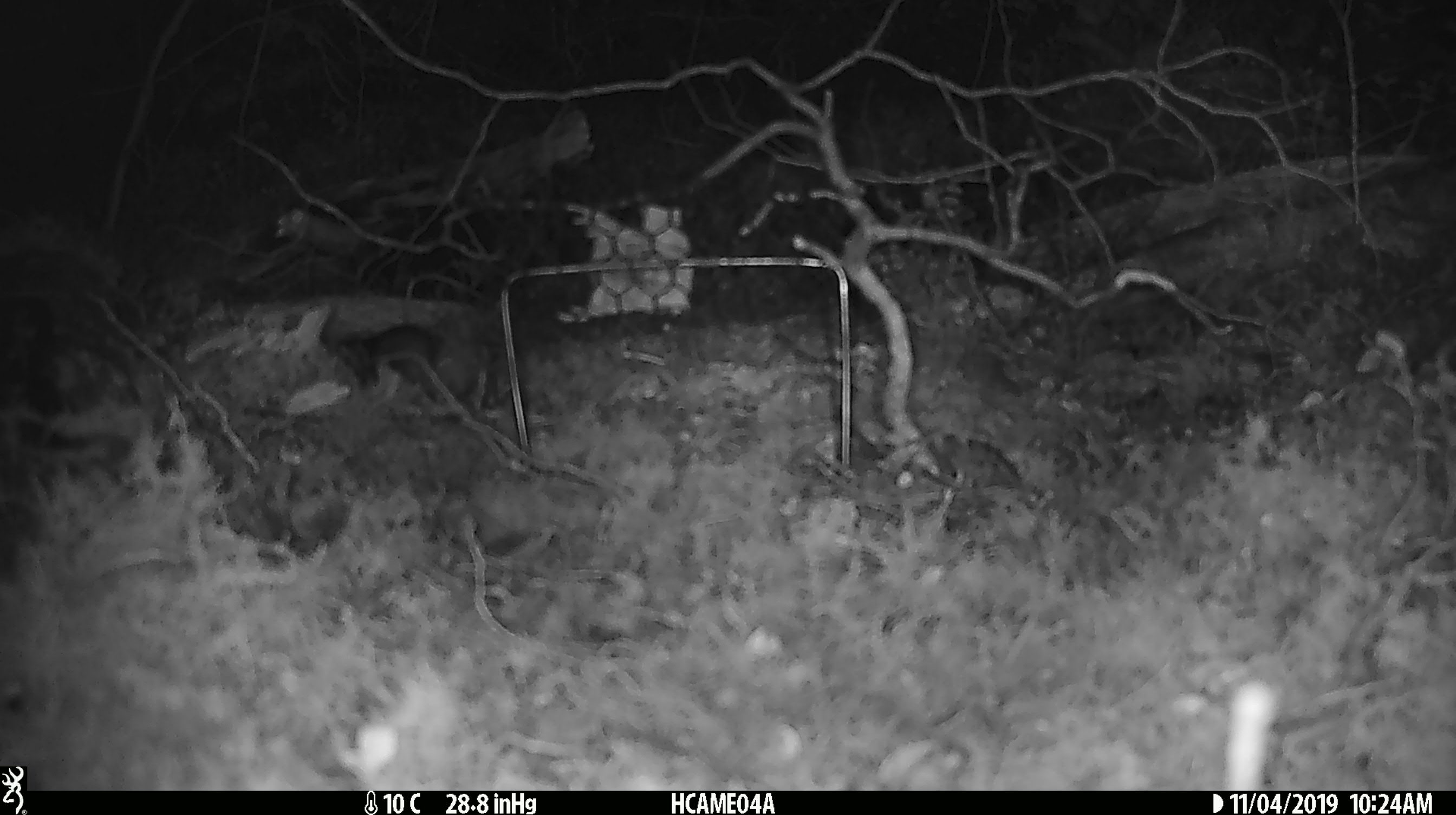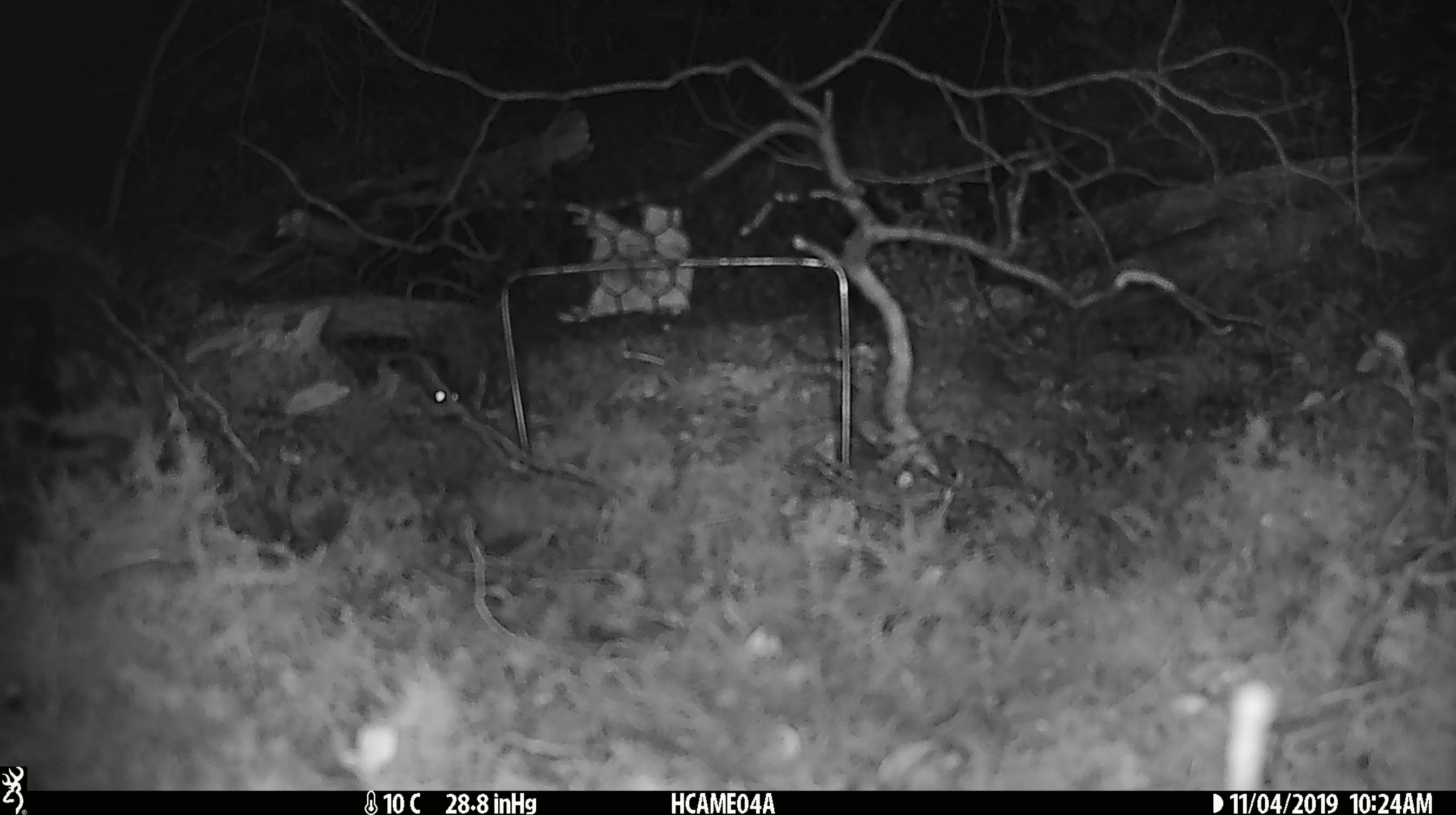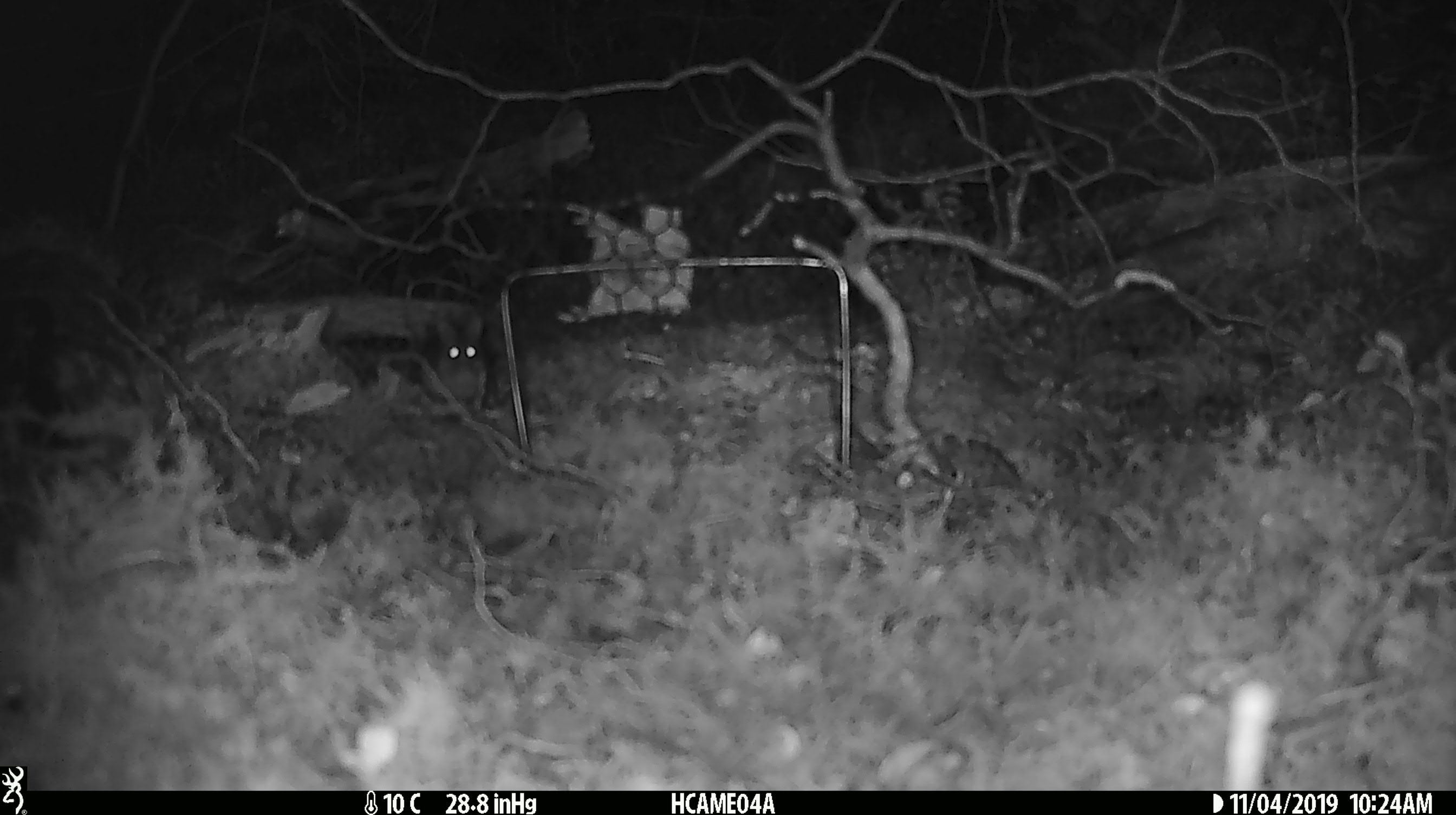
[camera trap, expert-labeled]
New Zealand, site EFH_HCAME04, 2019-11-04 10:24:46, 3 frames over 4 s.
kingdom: Animalia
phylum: Chordata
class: Mammalia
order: Rodentia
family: Muridae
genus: Mus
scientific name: Mus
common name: mouse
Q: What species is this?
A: Mouse (Mus).